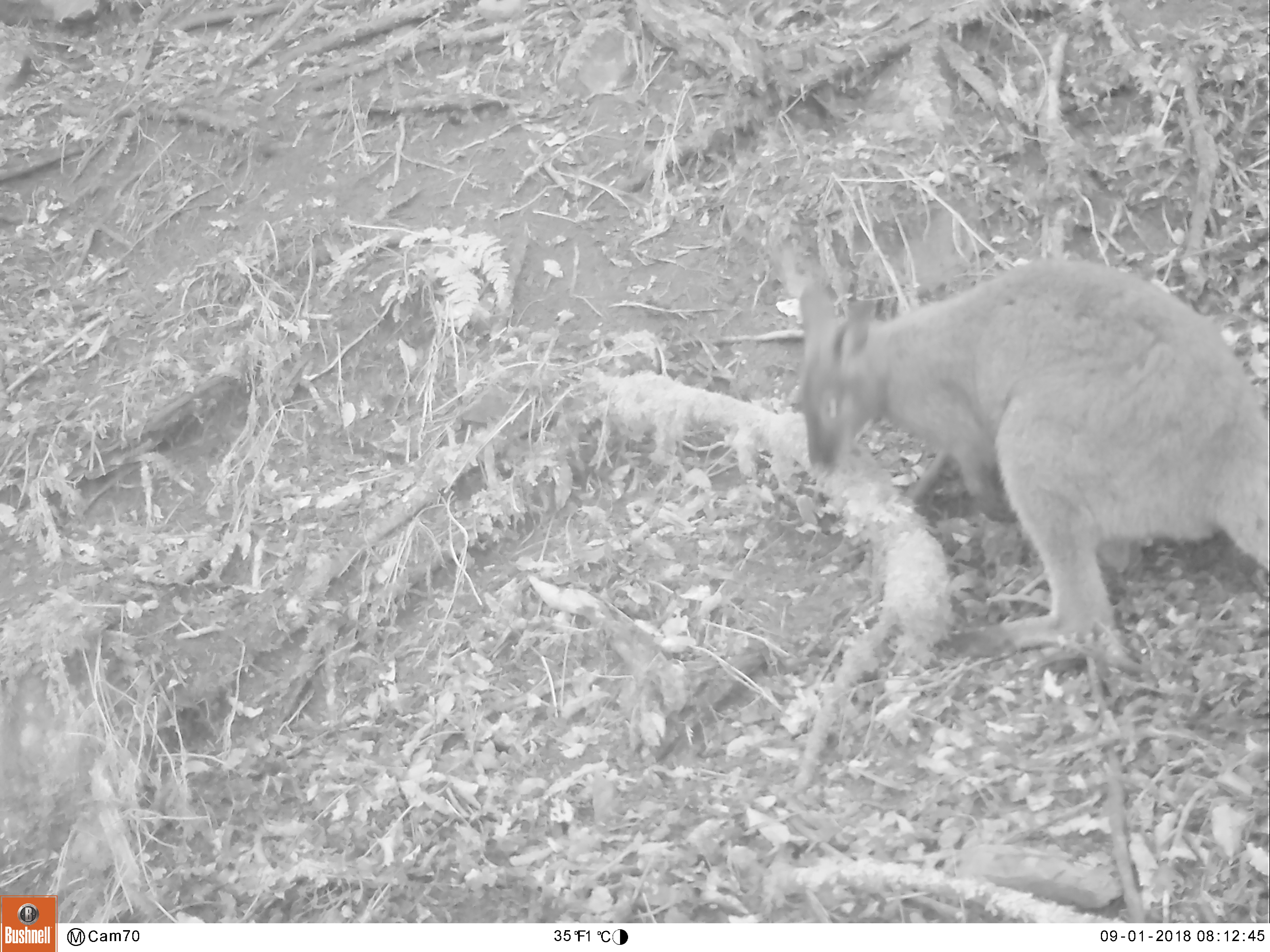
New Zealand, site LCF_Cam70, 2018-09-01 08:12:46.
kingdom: Animalia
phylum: Chordata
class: Mammalia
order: Diprotodontia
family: Macropodidae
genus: Notamacropus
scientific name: Notamacropus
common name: wallaby